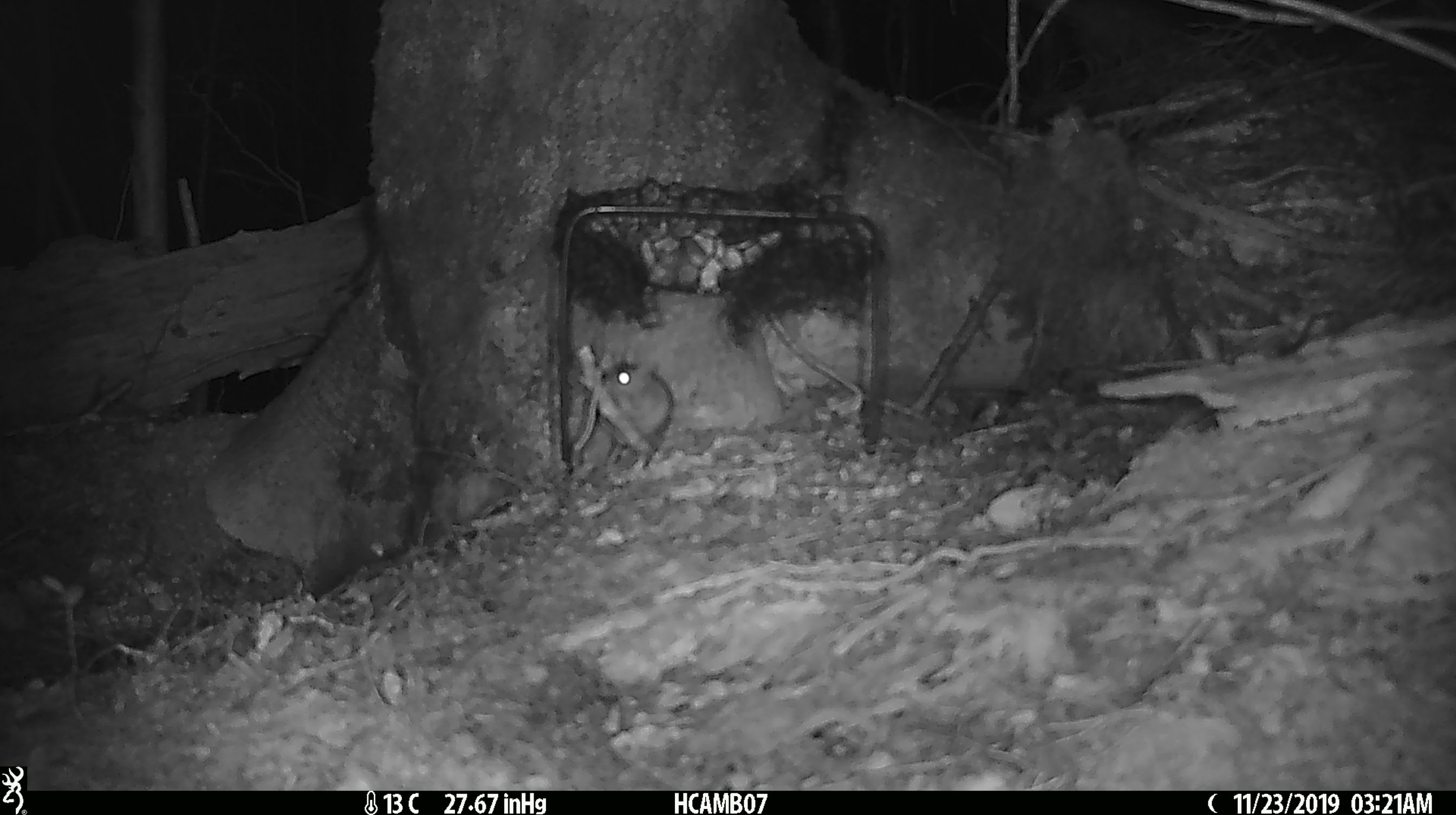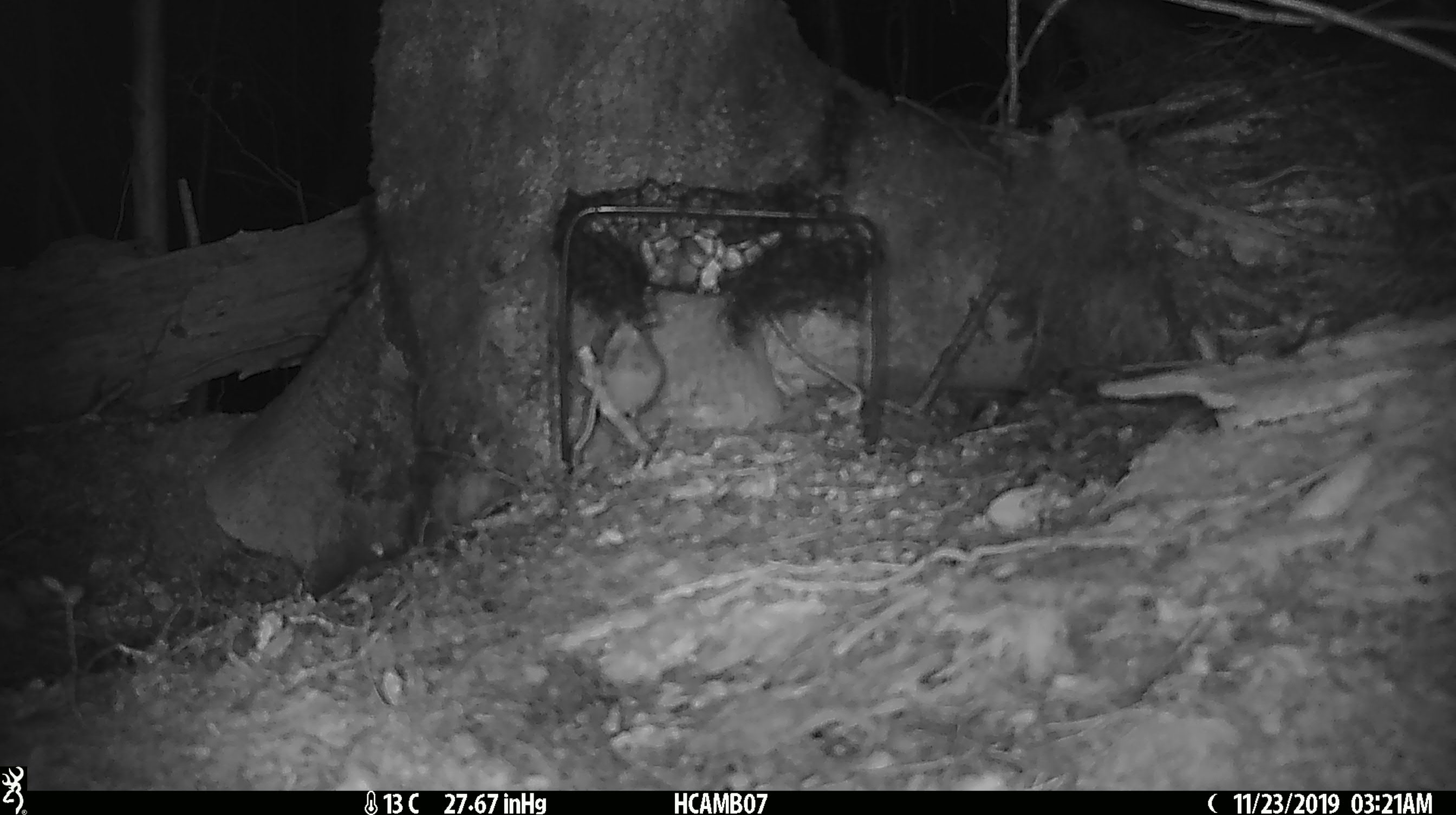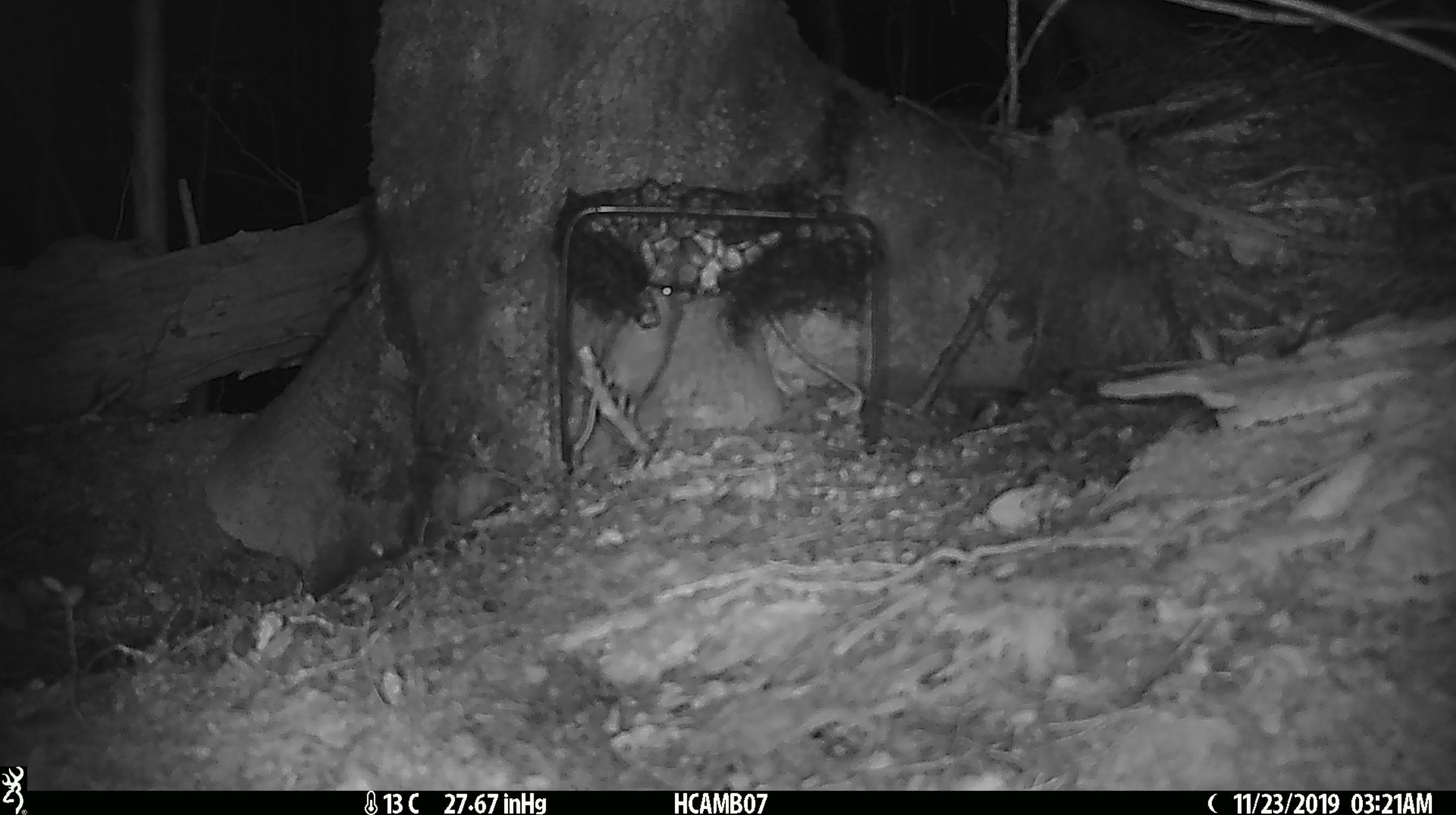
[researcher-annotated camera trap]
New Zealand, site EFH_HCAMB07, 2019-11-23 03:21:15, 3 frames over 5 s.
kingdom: Animalia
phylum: Chordata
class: Mammalia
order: Rodentia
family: Muridae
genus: Mus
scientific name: Mus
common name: mouse